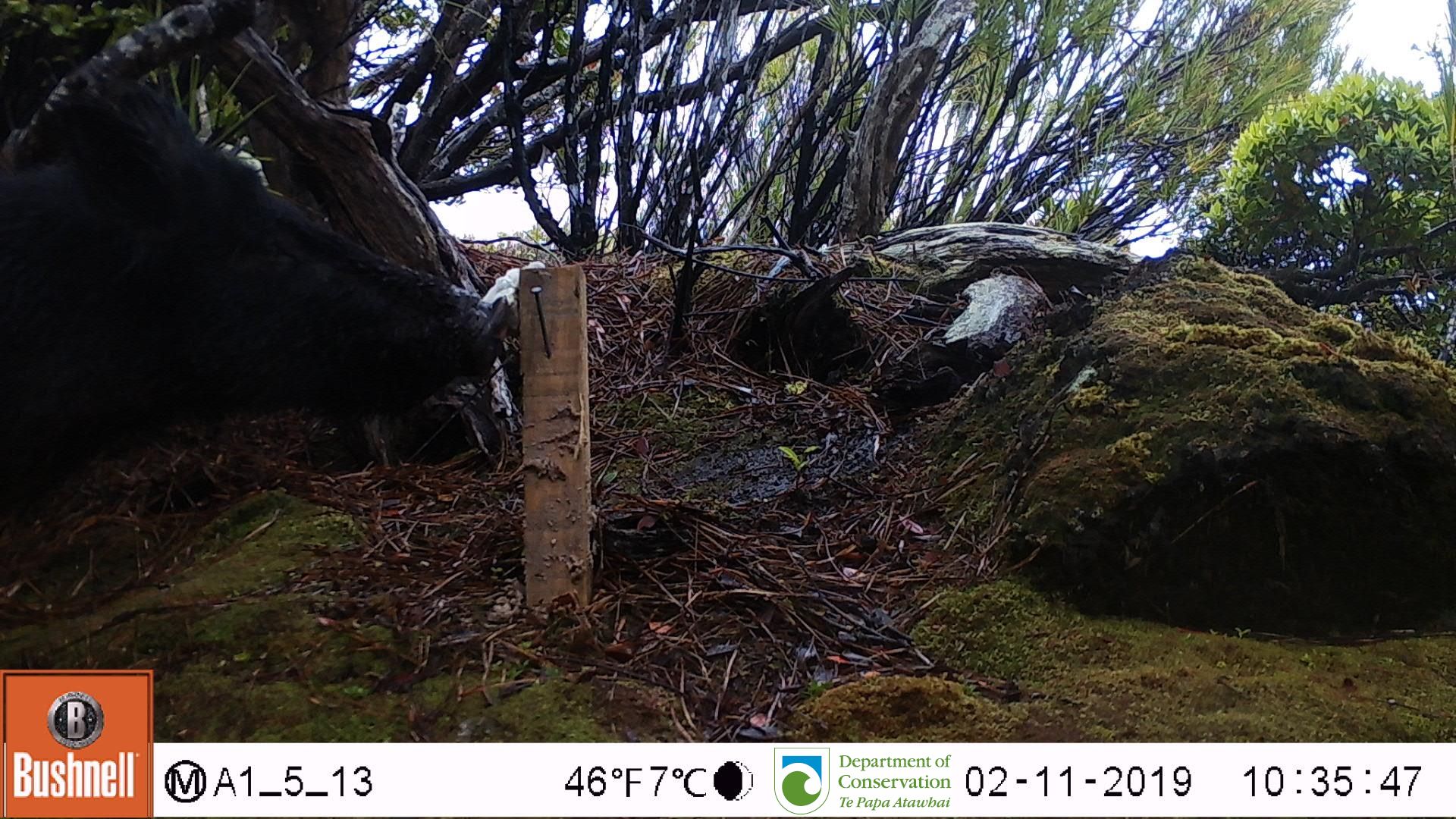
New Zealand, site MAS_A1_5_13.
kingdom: Animalia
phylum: Chordata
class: Mammalia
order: Artiodactyla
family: Suidae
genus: Sus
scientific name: Sus scrofa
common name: pig